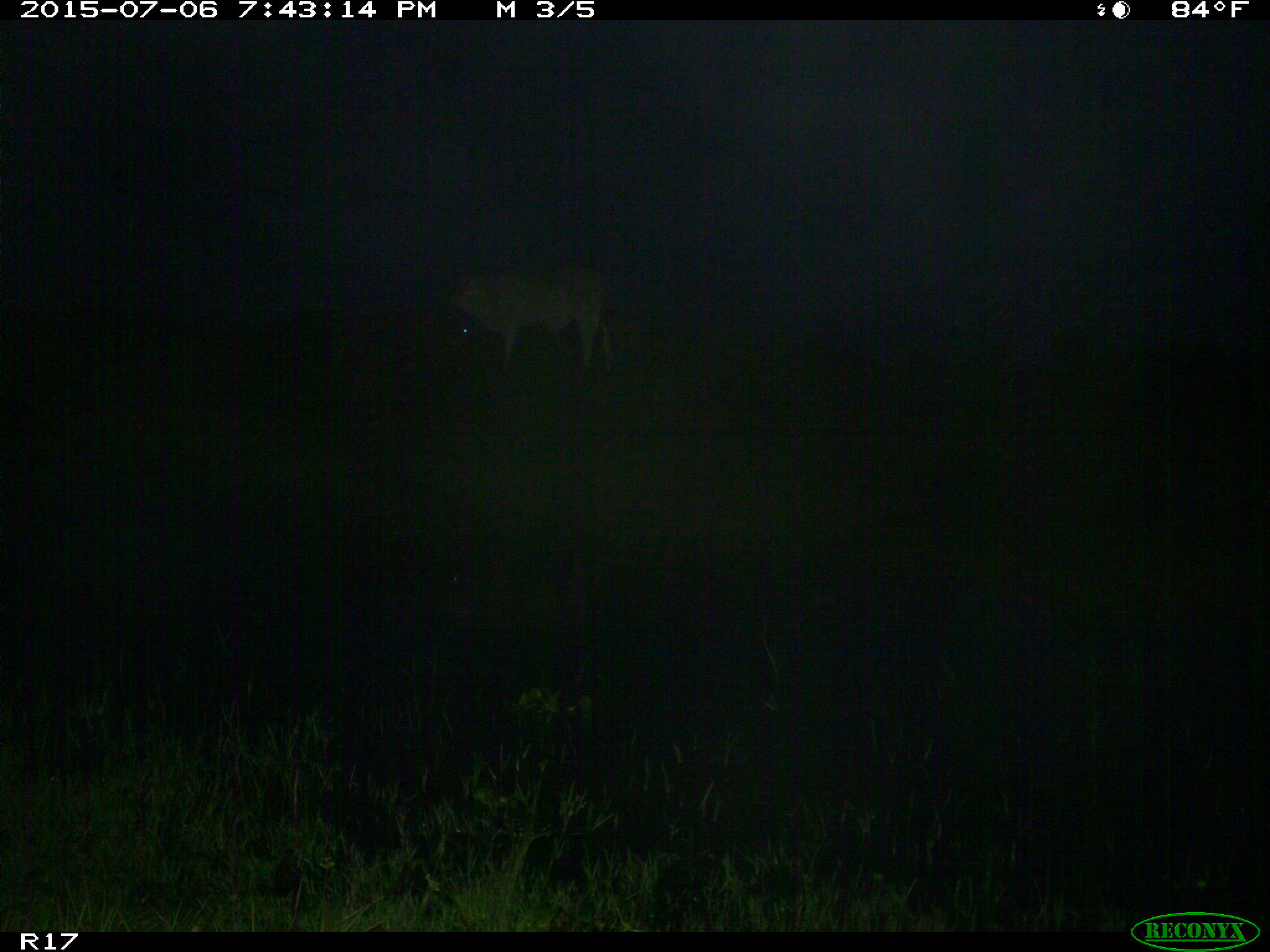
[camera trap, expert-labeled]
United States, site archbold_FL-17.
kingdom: Animalia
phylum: Chordata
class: Mammalia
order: Artiodactyla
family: Bovidae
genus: Bos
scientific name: Bos taurus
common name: domestic cow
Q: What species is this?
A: Bos taurus (domestic cow).